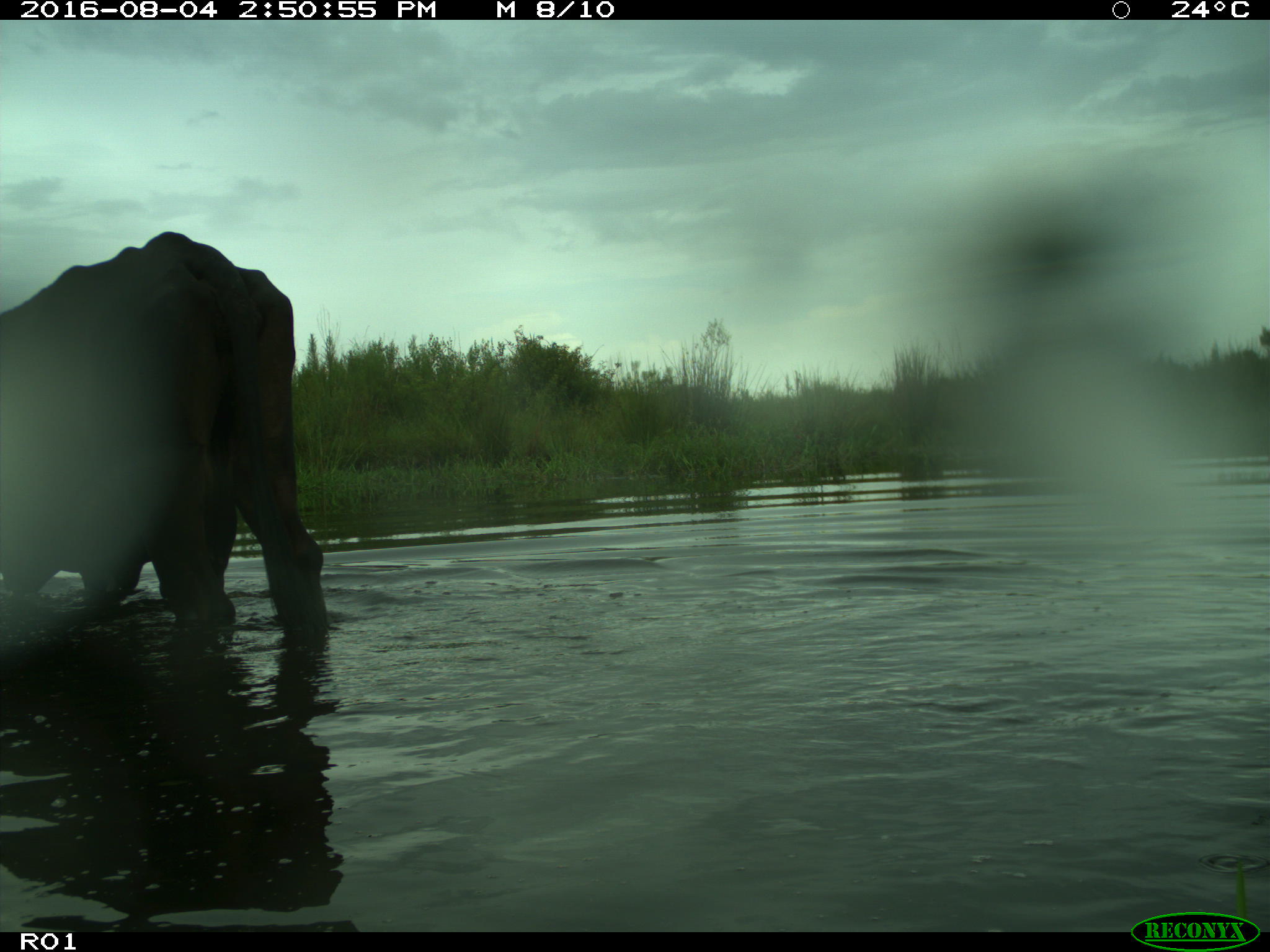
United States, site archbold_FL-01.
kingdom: Animalia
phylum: Chordata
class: Mammalia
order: Artiodactyla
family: Bovidae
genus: Bos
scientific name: Bos taurus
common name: domestic cow